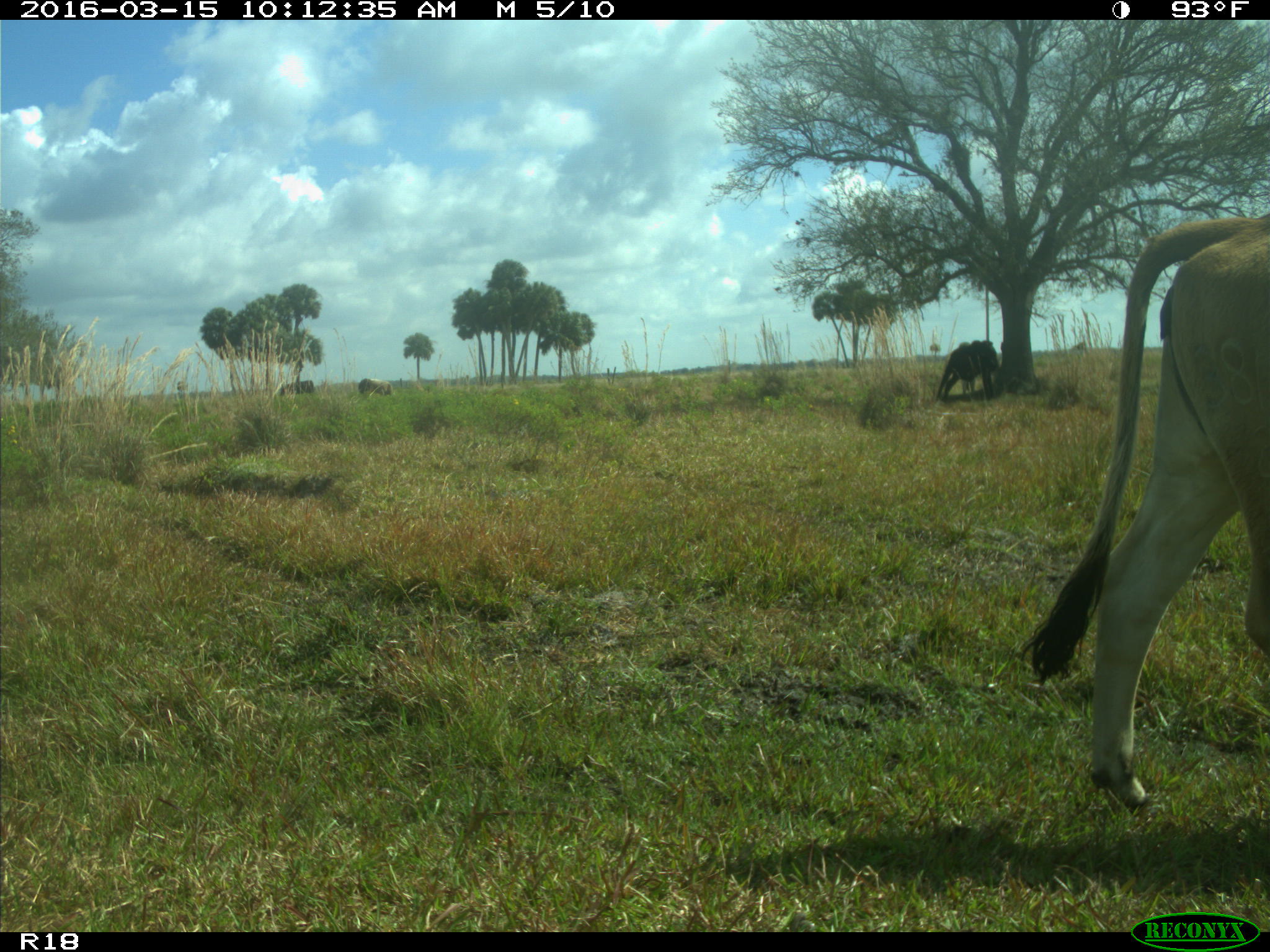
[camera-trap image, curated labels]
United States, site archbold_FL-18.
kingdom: Animalia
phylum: Chordata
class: Mammalia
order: Artiodactyla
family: Bovidae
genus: Bos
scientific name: Bos taurus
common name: domestic cow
Bos taurus (domestic cow).